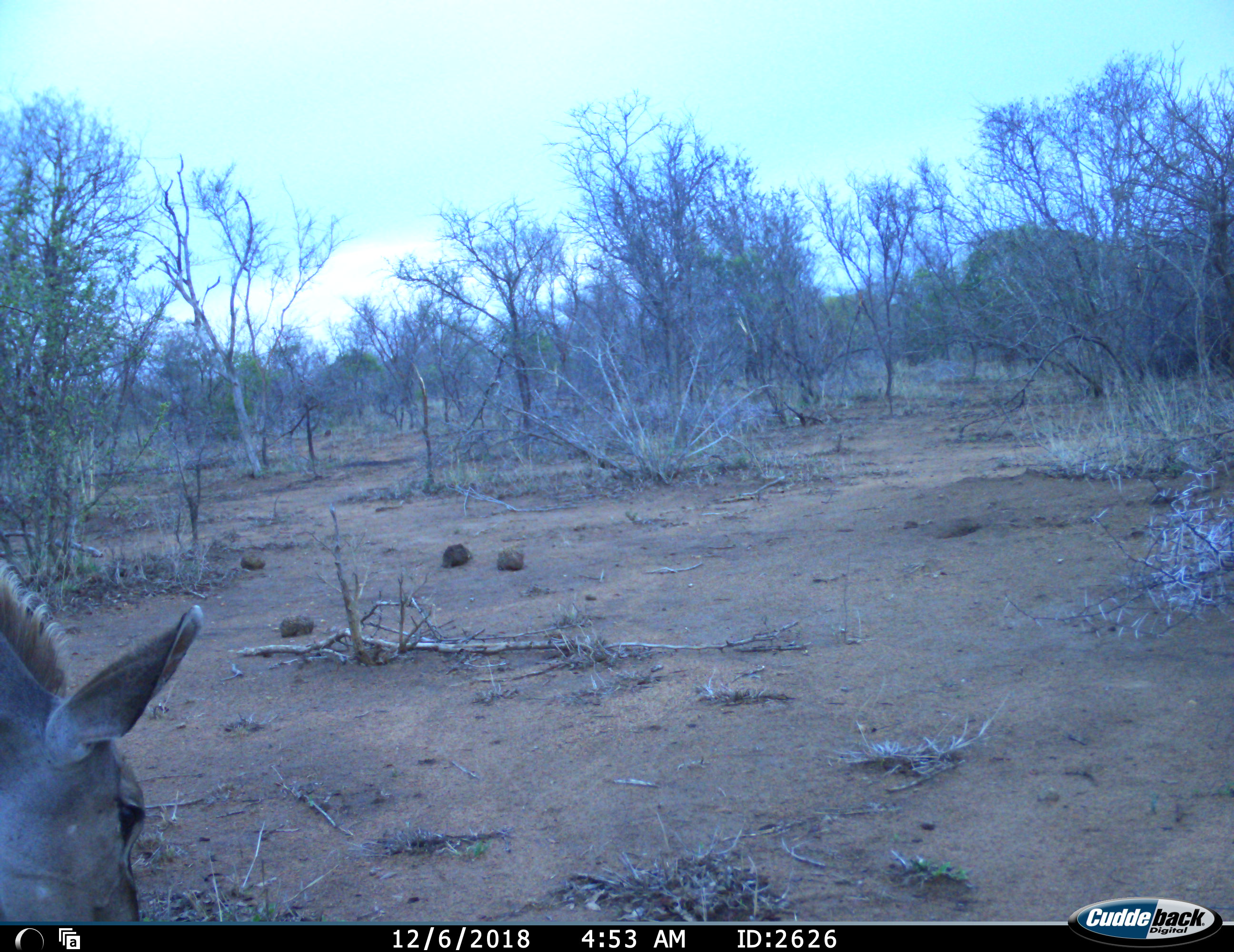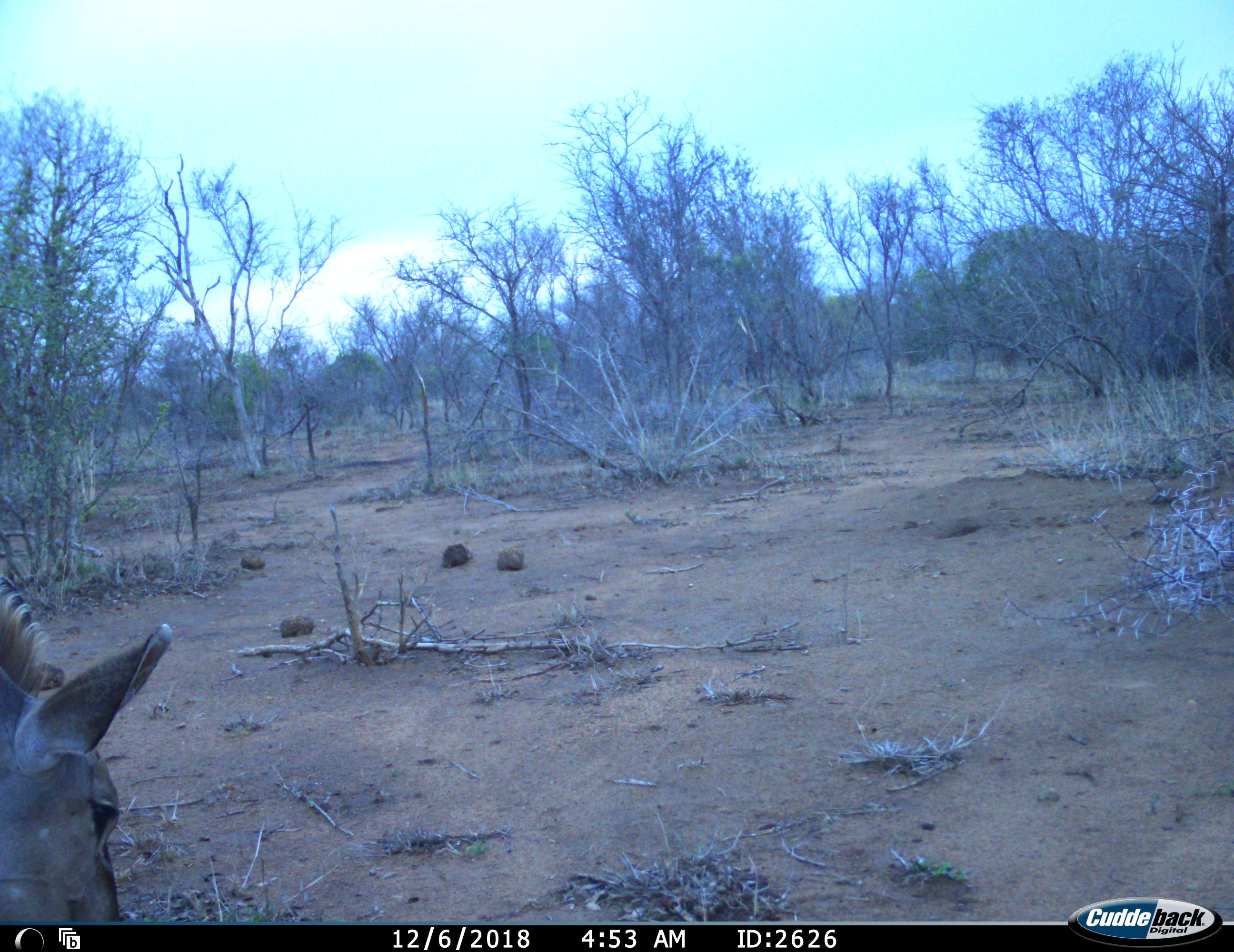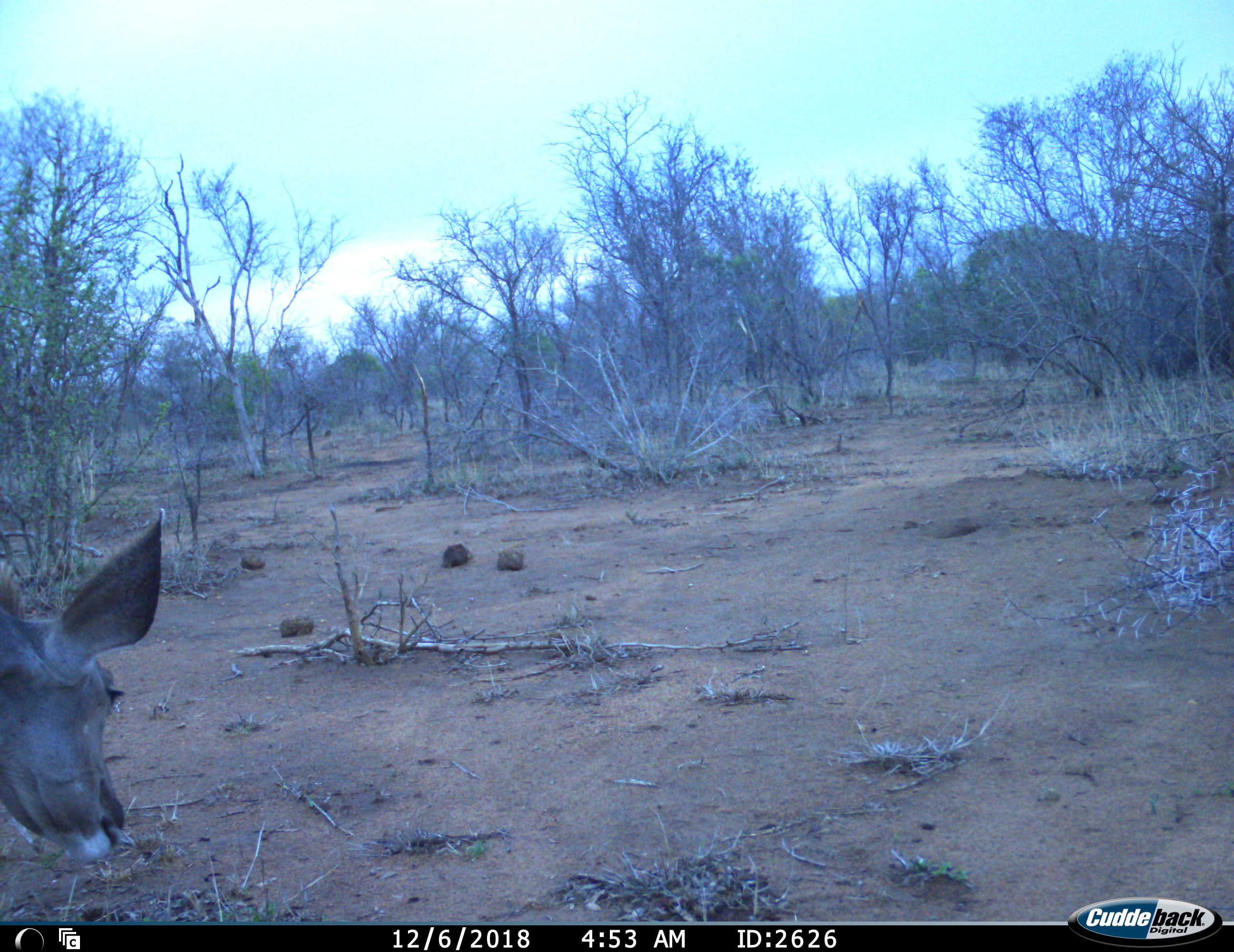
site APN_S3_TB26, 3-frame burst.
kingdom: Animalia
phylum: Chordata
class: Mammalia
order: Artiodactyla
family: Bovidae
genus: Tragelaphus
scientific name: Tragelaphus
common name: kudu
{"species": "kudu (Tragelaphus)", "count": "1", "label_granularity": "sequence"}